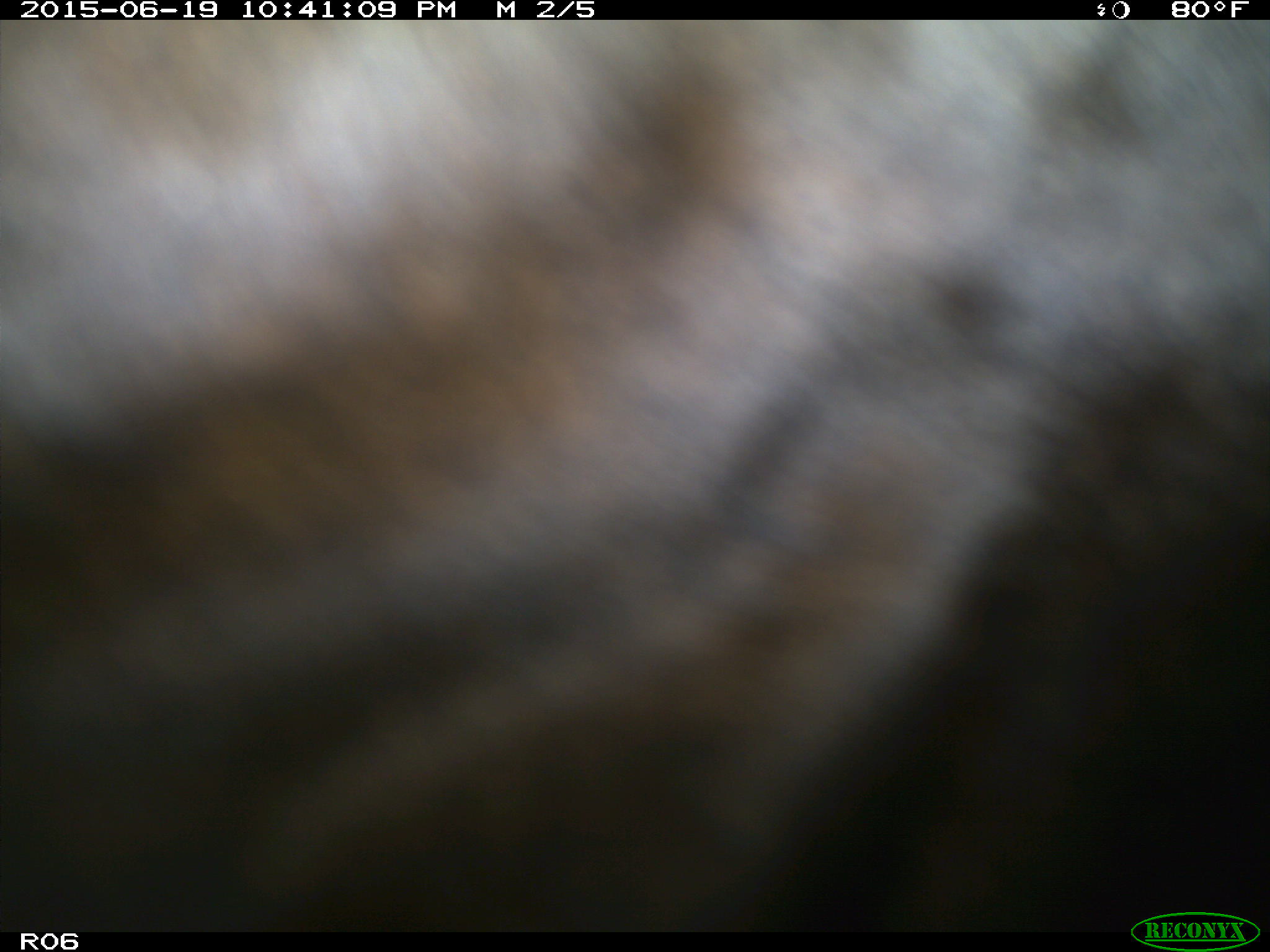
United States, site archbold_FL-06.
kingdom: Animalia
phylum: Chordata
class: Mammalia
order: Artiodactyla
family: Bovidae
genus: Bos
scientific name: Bos taurus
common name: domestic cow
Bos taurus (domestic cow).